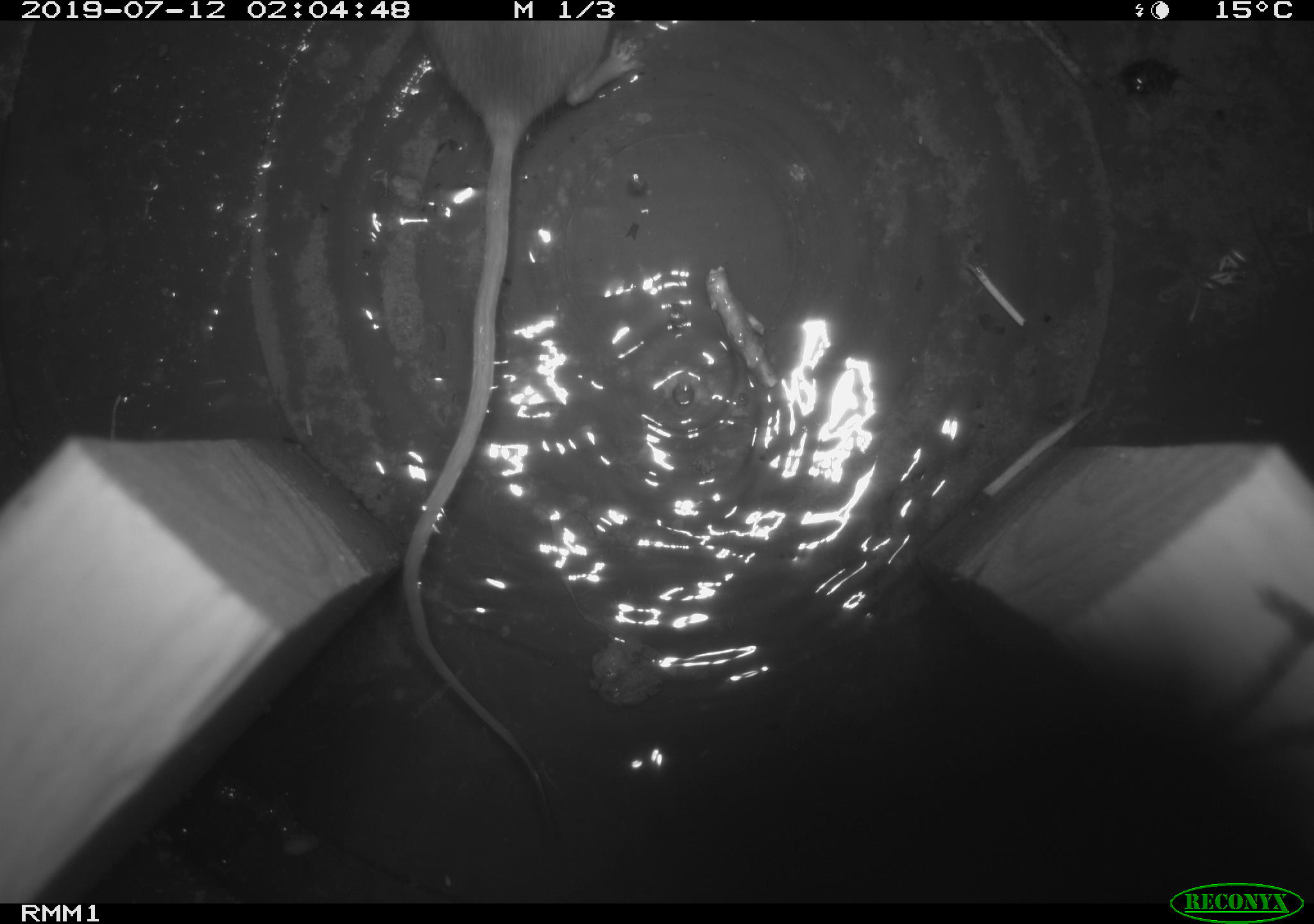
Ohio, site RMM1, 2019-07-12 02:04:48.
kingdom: Animalia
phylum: Chordata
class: Mammalia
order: Rodentia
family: Cricetidae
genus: Peromyscus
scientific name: Peromyscus leucopus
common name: white-footed mouse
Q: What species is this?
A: White-footed mouse (Peromyscus leucopus).